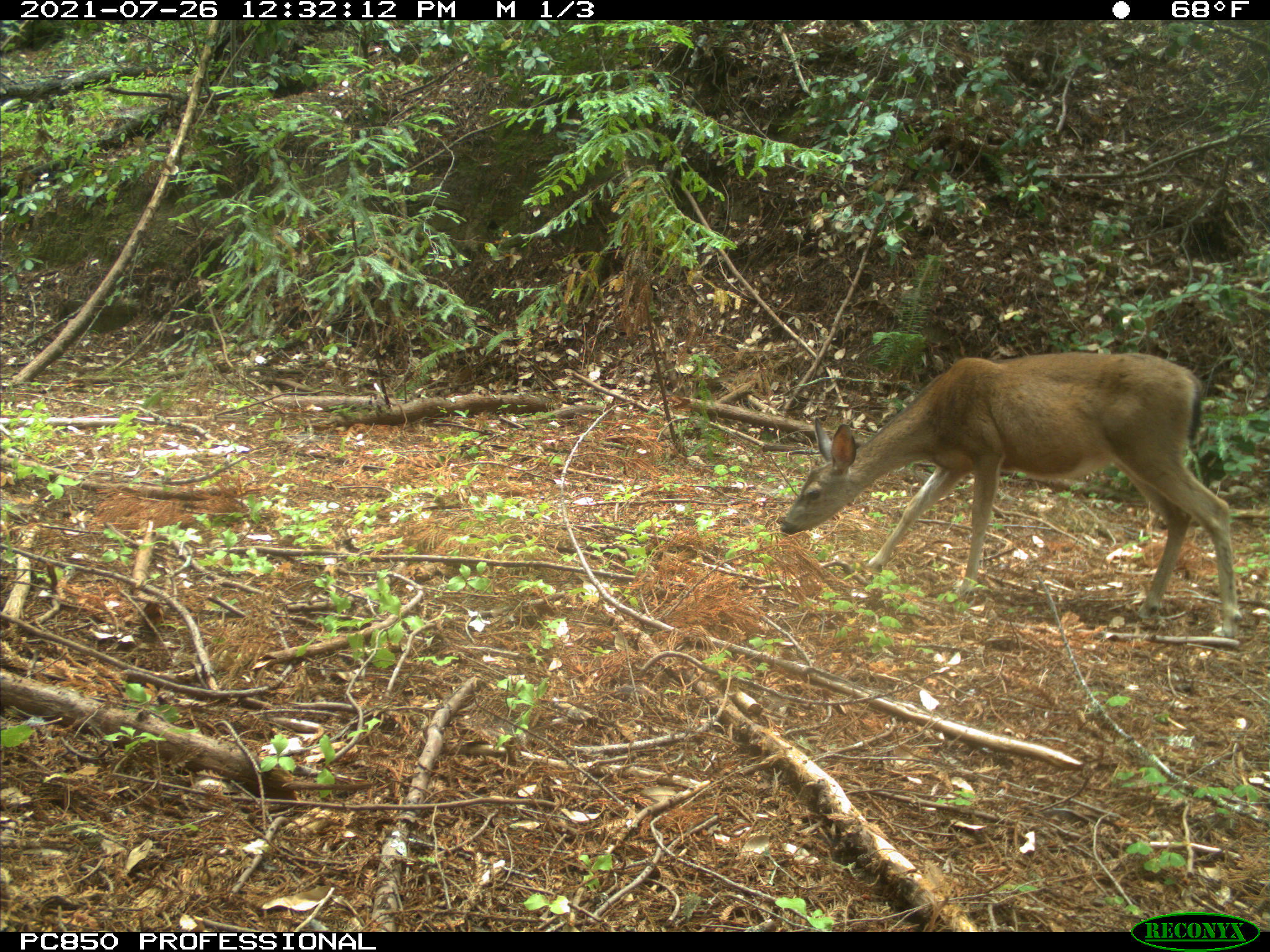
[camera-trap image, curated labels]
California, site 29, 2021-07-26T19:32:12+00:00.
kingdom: Animalia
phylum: Chordata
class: Mammalia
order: Artiodactyla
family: Cervidae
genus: Odocoileus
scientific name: Odocoileus hemionus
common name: mule deer